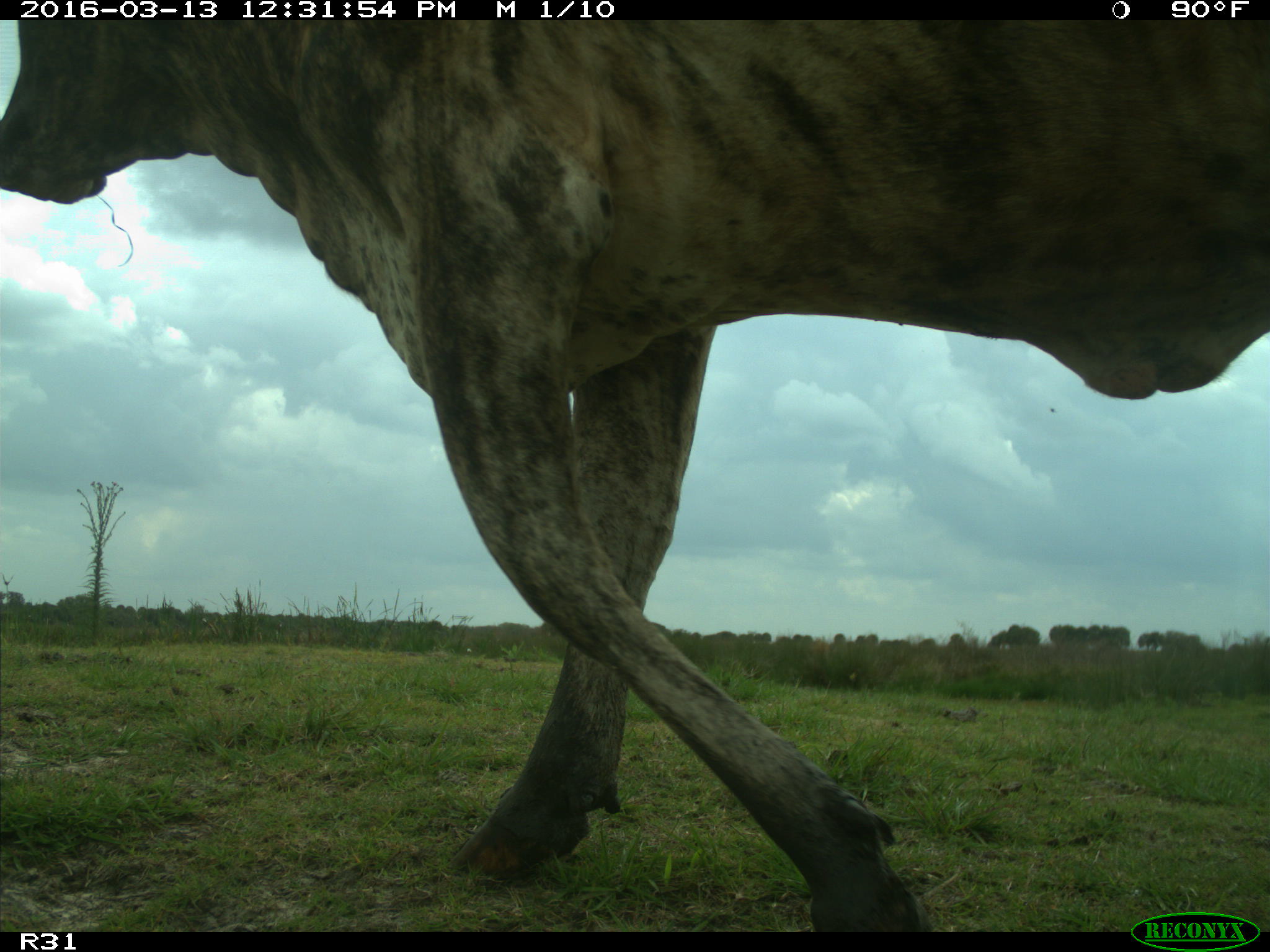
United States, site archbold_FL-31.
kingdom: Animalia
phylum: Chordata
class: Mammalia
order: Artiodactyla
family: Bovidae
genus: Bos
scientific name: Bos taurus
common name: domestic cow